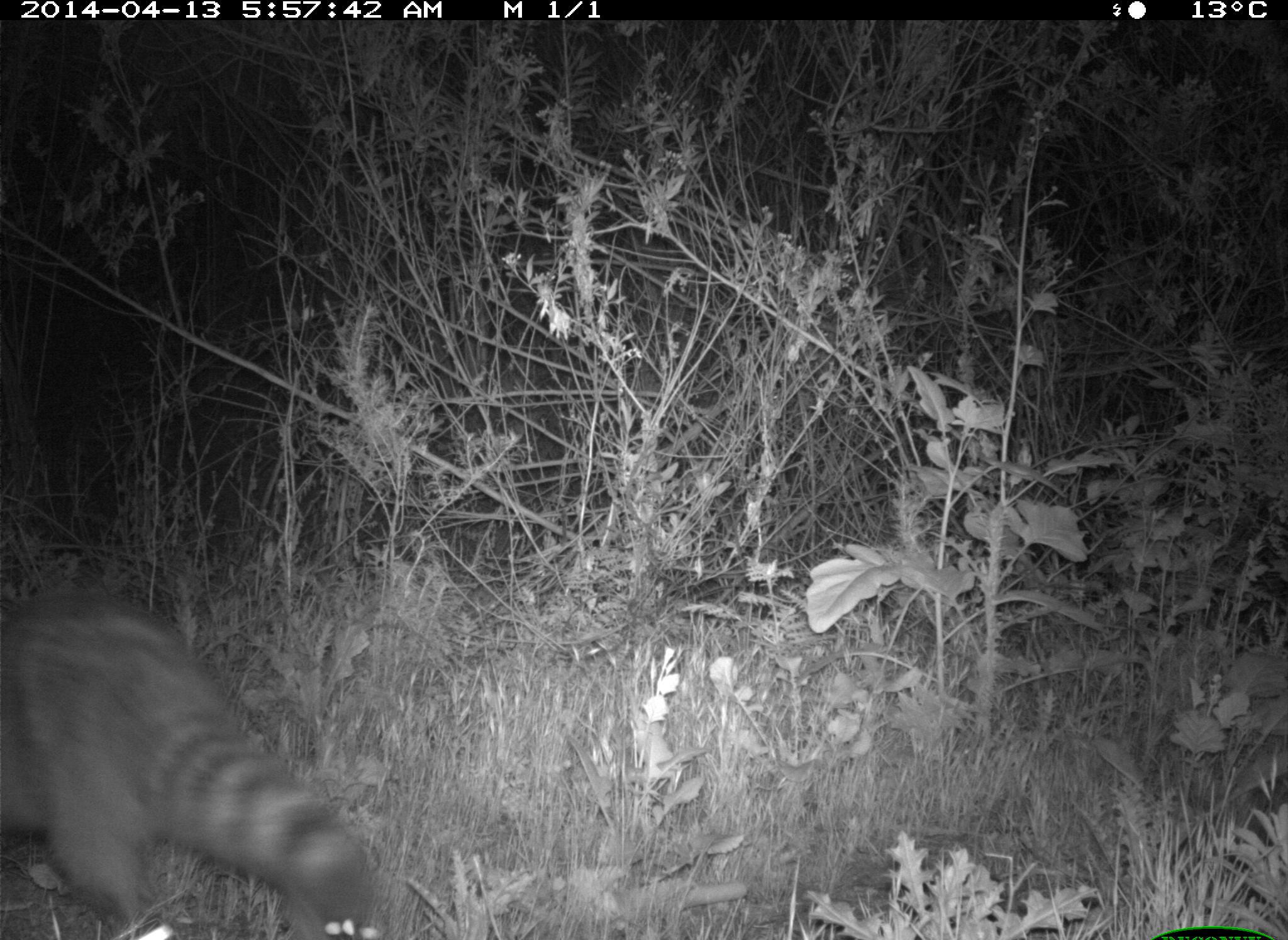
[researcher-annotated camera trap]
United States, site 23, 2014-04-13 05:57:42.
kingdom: Animalia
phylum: Chordata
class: Mammalia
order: Carnivora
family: Procyonidae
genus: Procyon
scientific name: Procyon lotor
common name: raccoon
Raccoon (Procyon lotor).